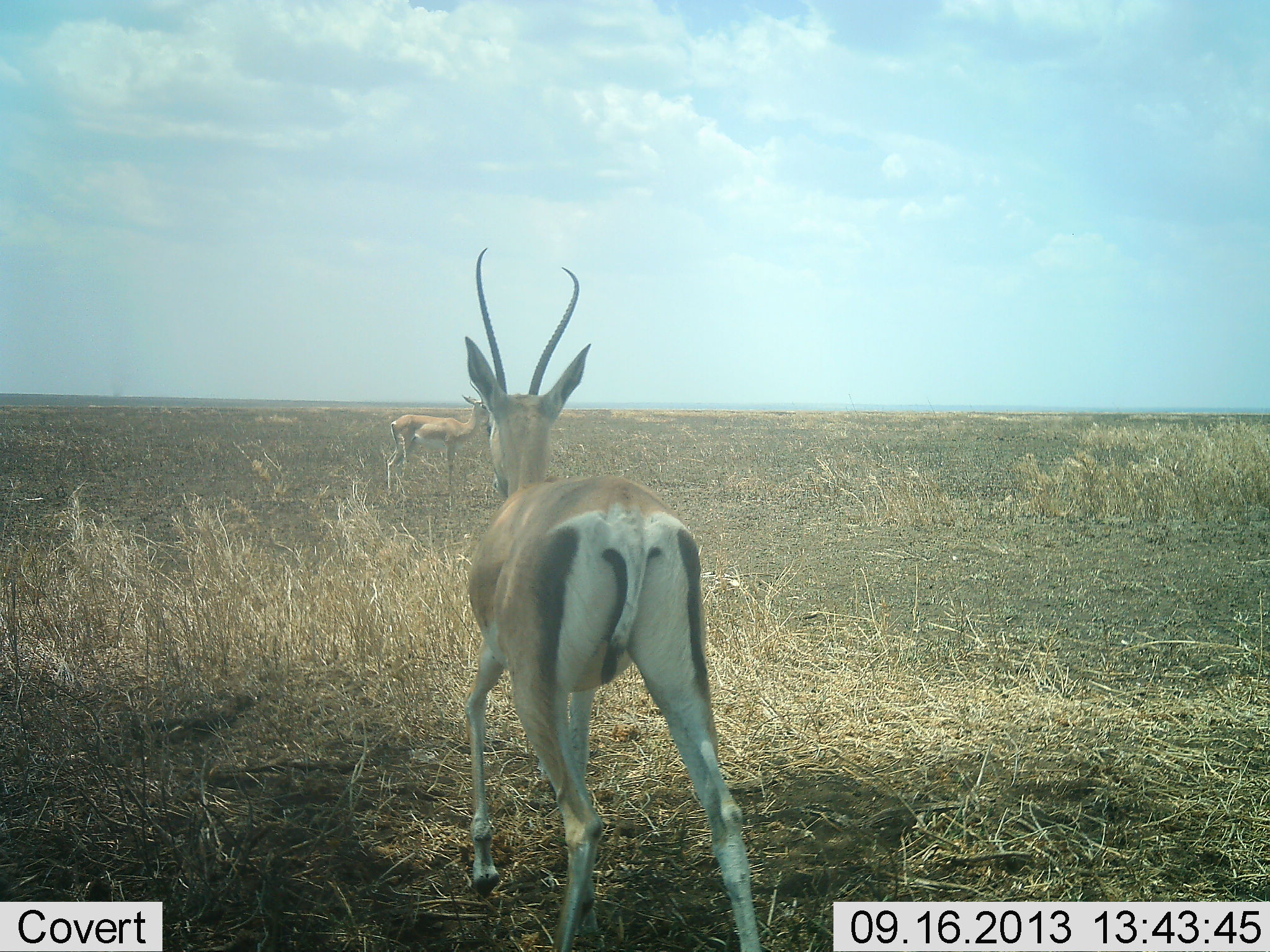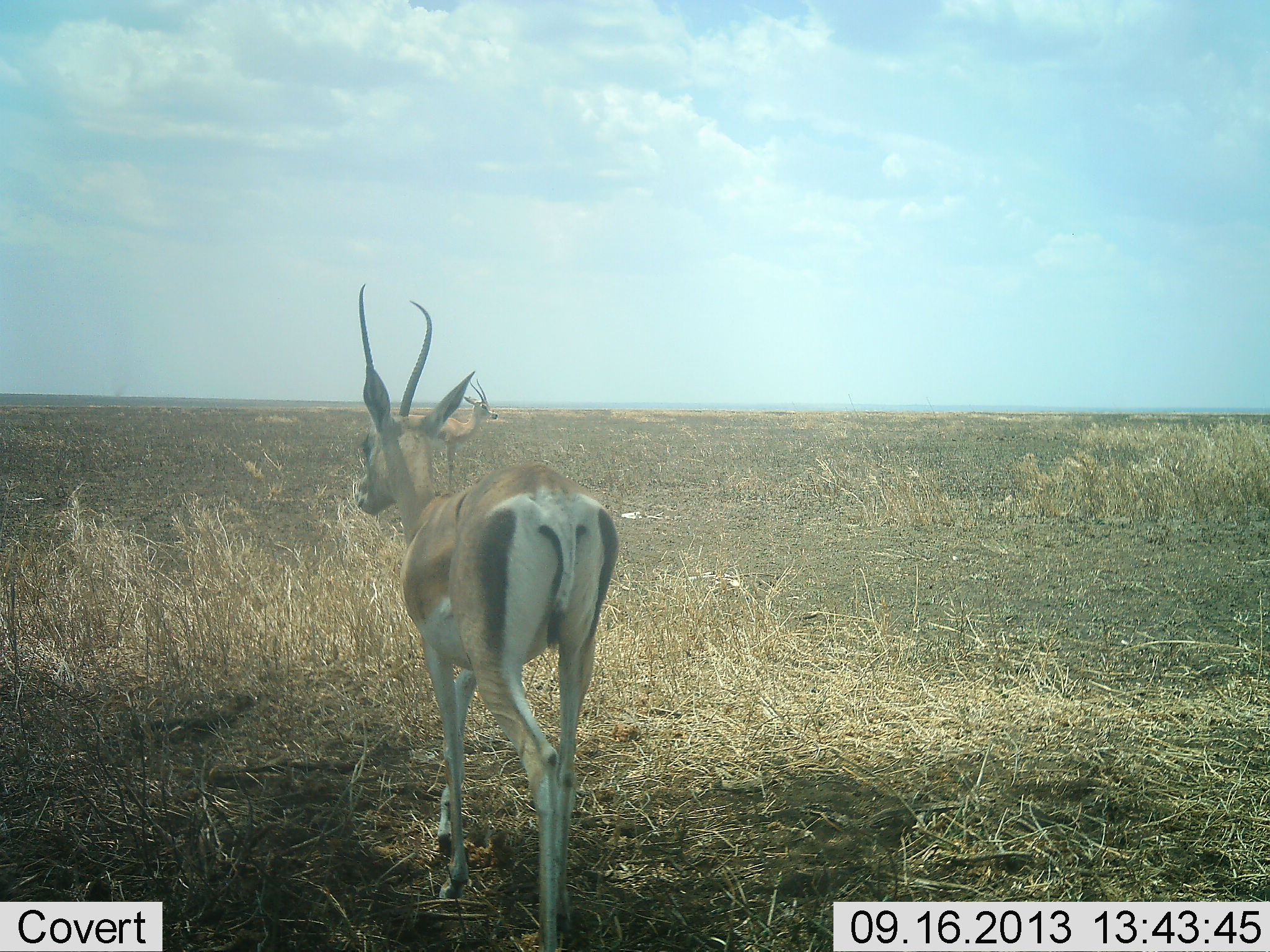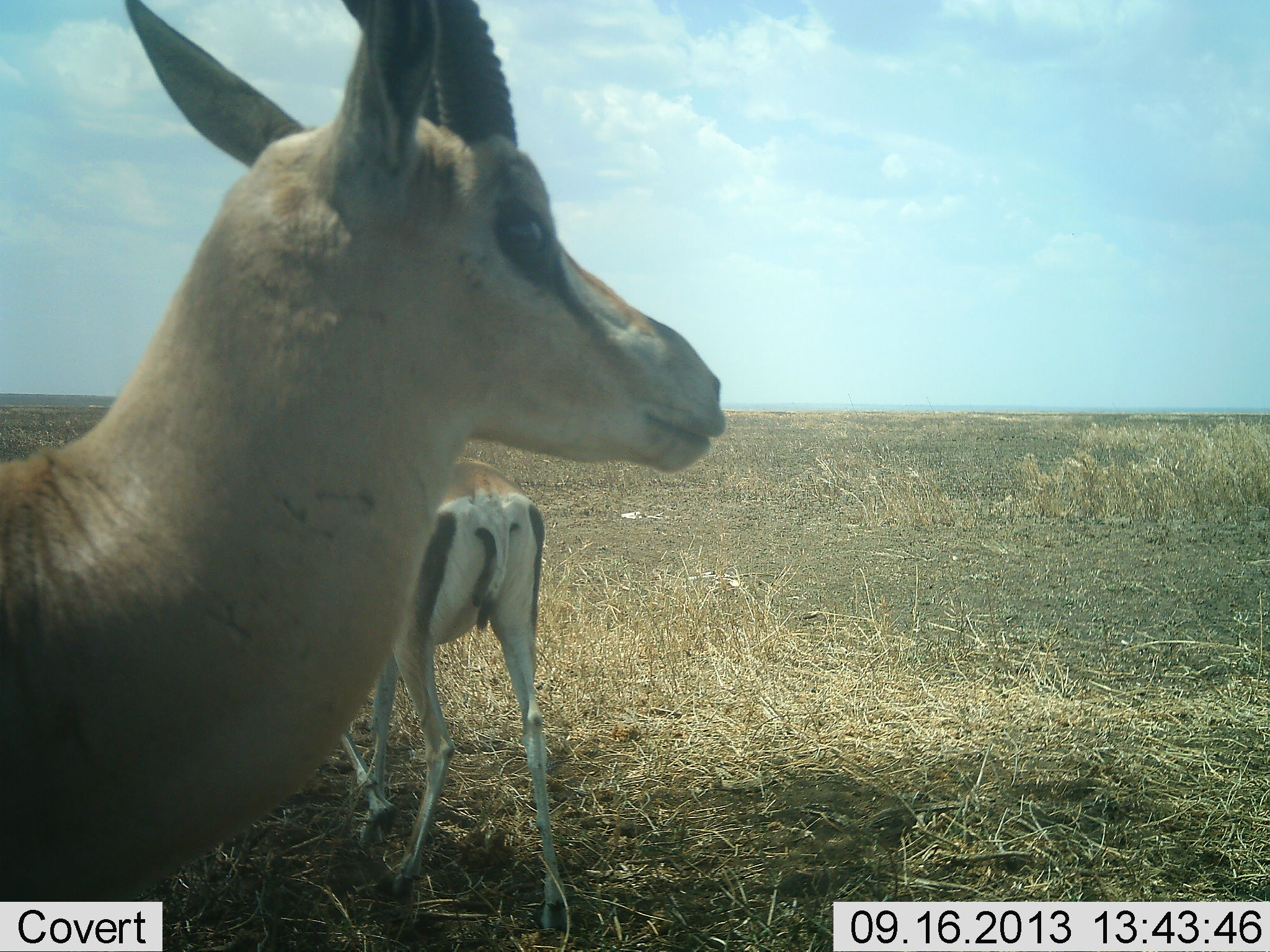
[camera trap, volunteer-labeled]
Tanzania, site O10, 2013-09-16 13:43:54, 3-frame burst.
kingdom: Animalia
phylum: Chordata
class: Mammalia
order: Artiodactyla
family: Bovidae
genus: Nanger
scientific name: Nanger granti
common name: grant's gazelle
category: gazellegrants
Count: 3.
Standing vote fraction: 45%.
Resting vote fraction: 0%.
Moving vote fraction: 100%.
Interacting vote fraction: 0%.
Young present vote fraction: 0%.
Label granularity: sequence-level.